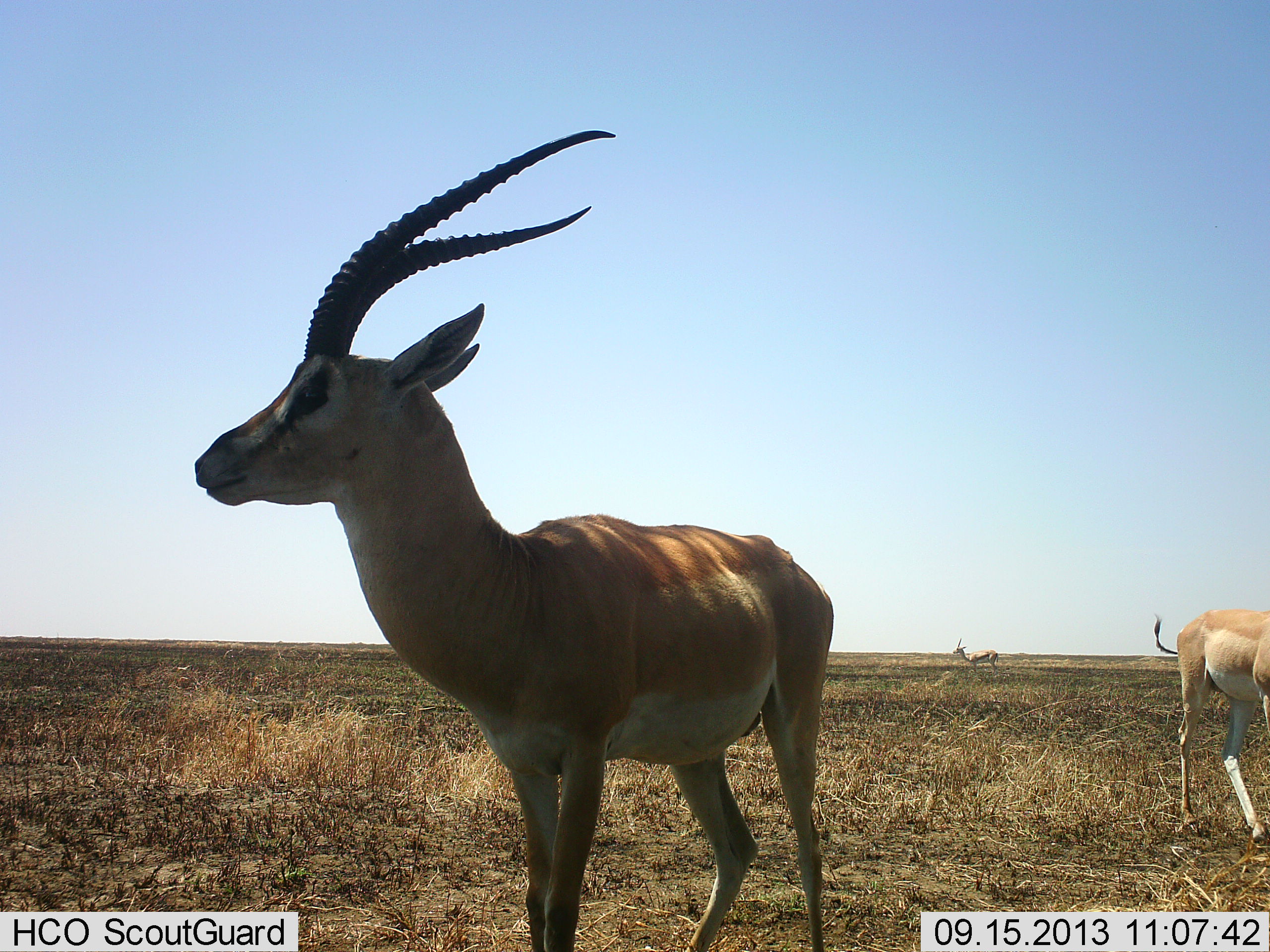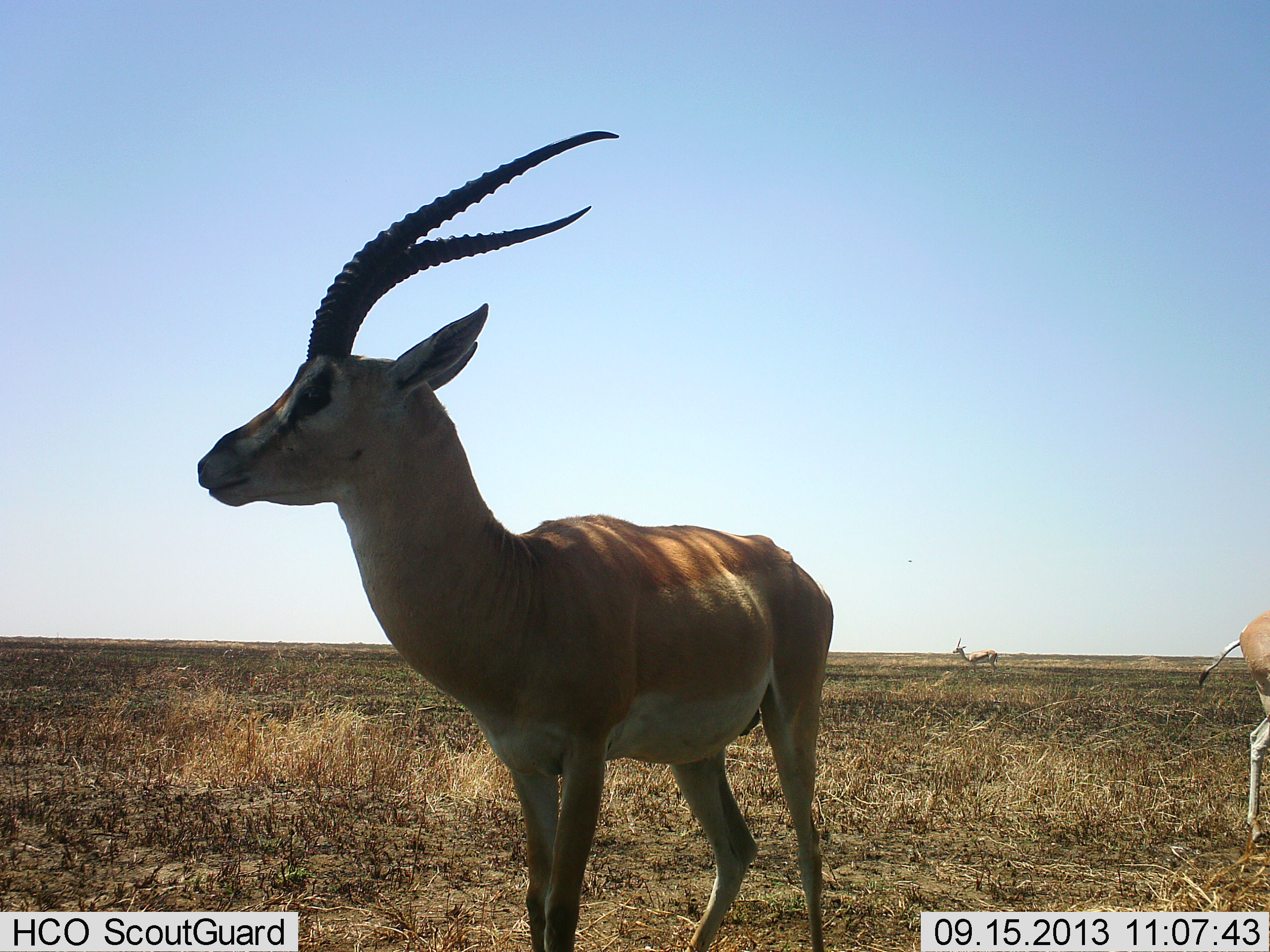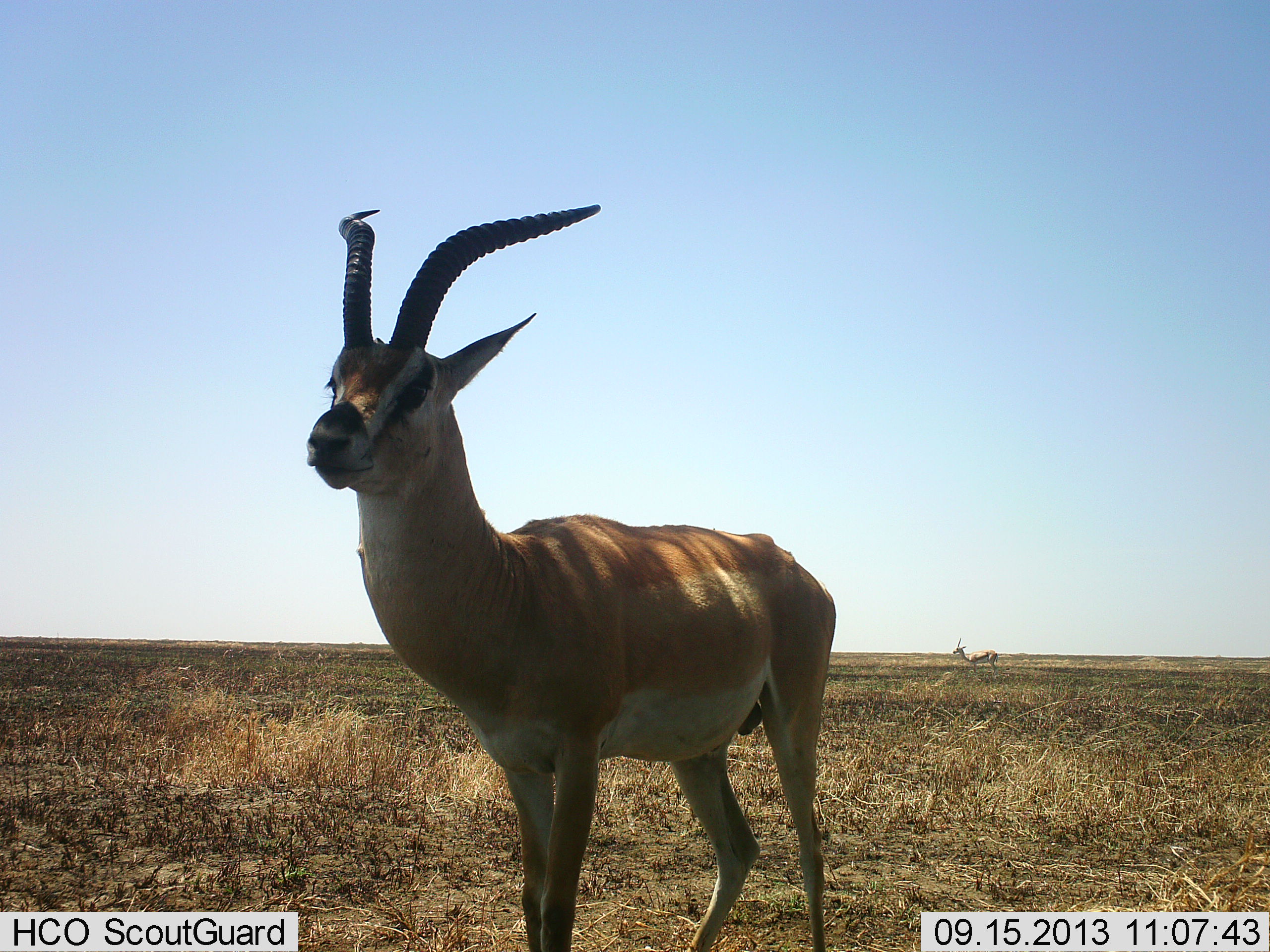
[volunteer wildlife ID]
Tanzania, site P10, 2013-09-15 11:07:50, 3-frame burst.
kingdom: Animalia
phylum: Chordata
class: Mammalia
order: Artiodactyla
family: Bovidae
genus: Nanger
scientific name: Nanger granti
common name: grant's gazelle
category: gazellegrants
Gazellegrants (grant's gazelle) (Nanger granti), count 2. Behavior (volunteer vote fractions): standing 100%, resting 0%, moving 75%, interacting 0%. Young present (vote fraction): 0%. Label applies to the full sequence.